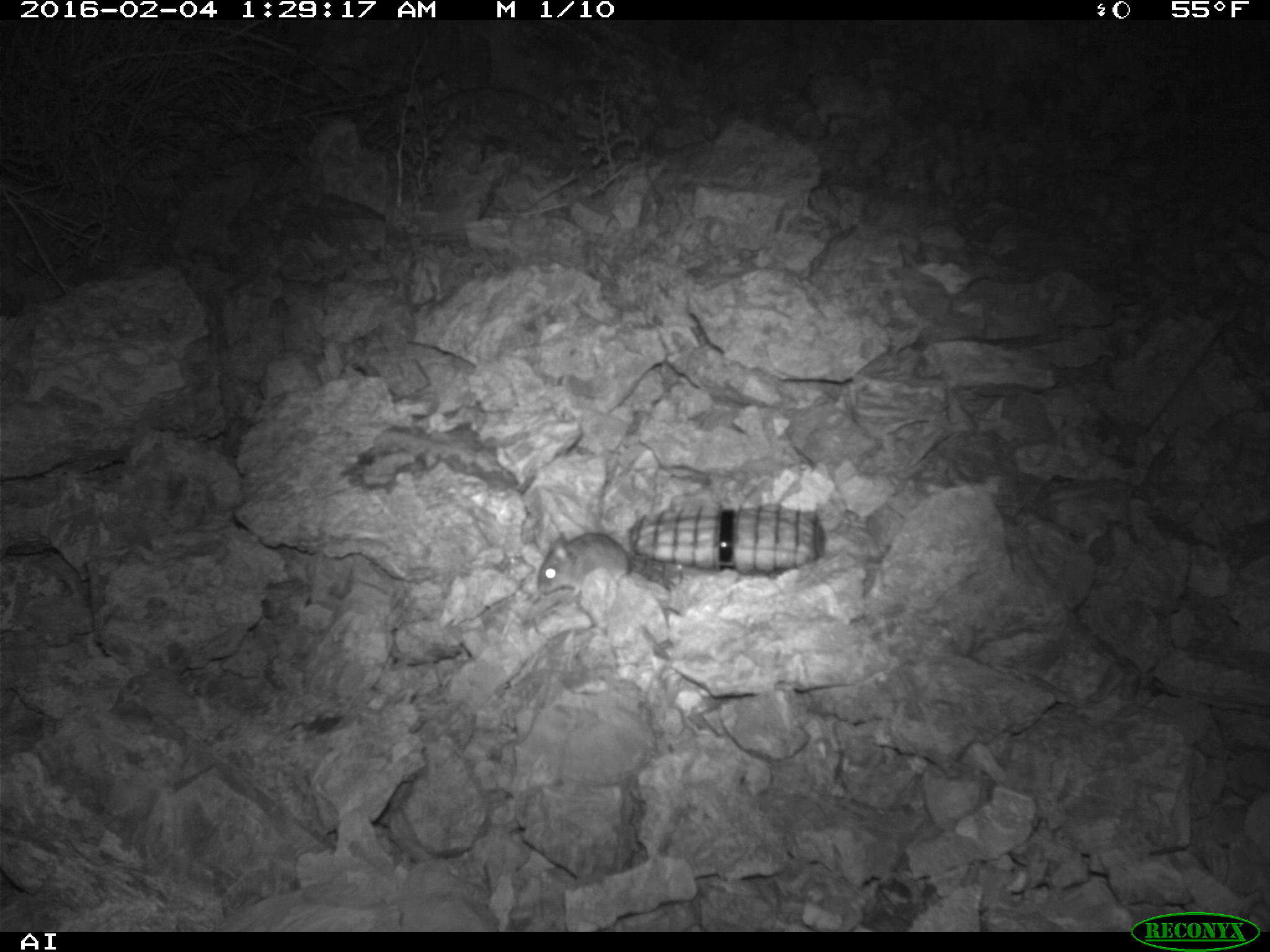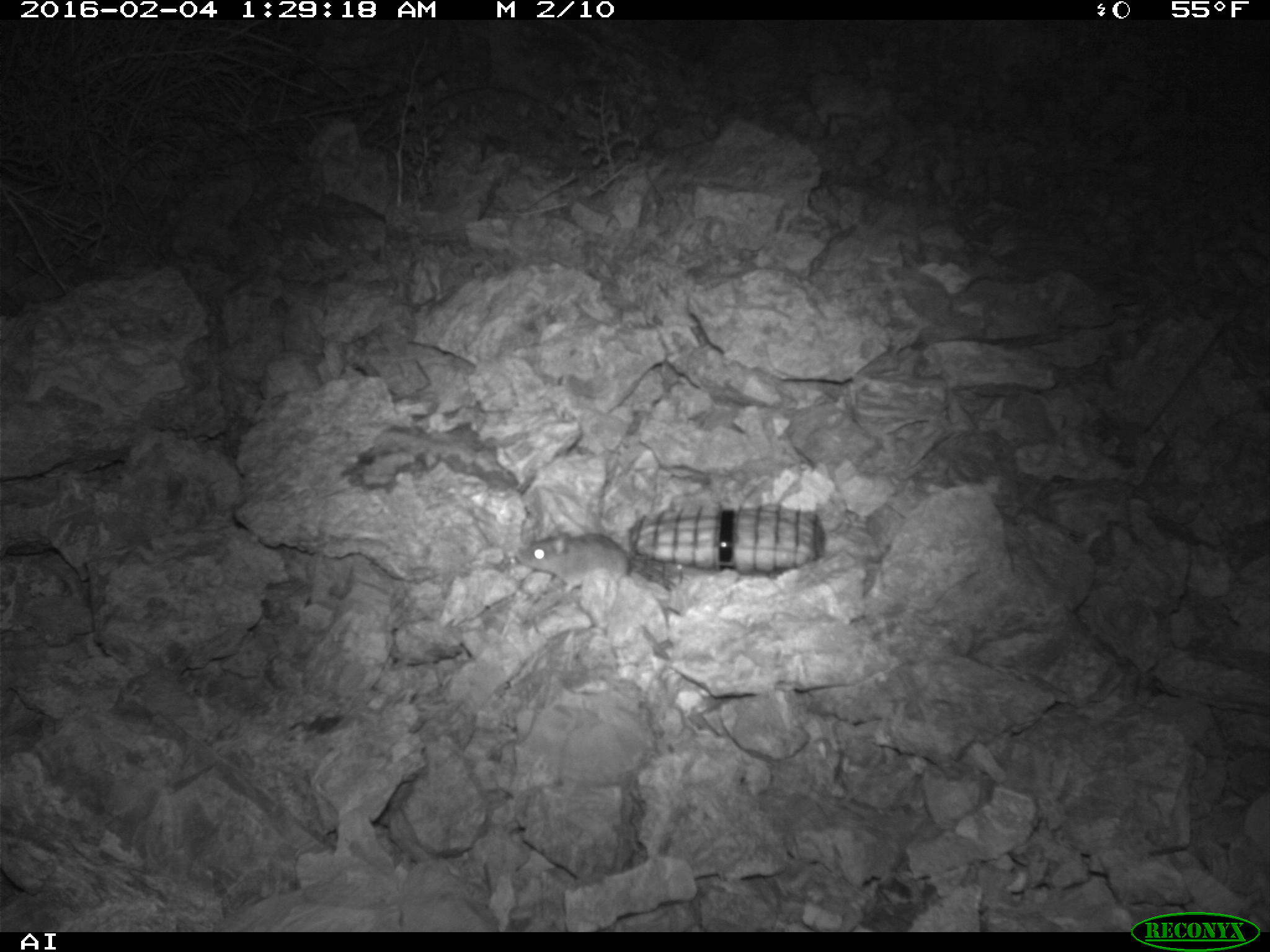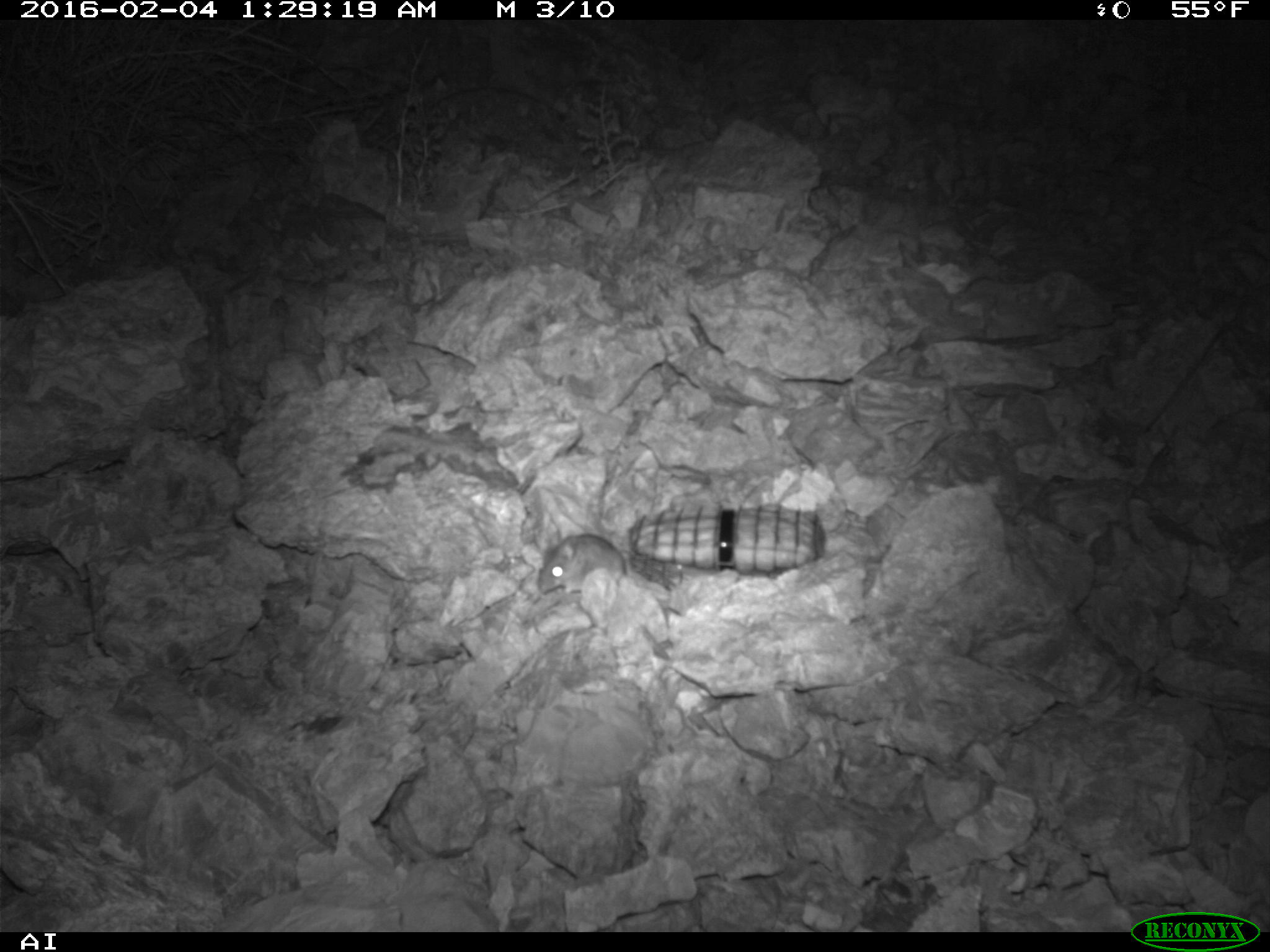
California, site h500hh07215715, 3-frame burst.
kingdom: Animalia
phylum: Chordata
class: Mammalia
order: Rodentia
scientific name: Rodentia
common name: rodent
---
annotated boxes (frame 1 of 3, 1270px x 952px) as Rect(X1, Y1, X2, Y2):
rodent: Rect(538, 531, 634, 596)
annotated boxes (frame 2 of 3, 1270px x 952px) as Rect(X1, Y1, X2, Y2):
rodent: Rect(521, 528, 632, 598)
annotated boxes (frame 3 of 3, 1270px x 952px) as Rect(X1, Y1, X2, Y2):
rodent: Rect(538, 531, 626, 594)